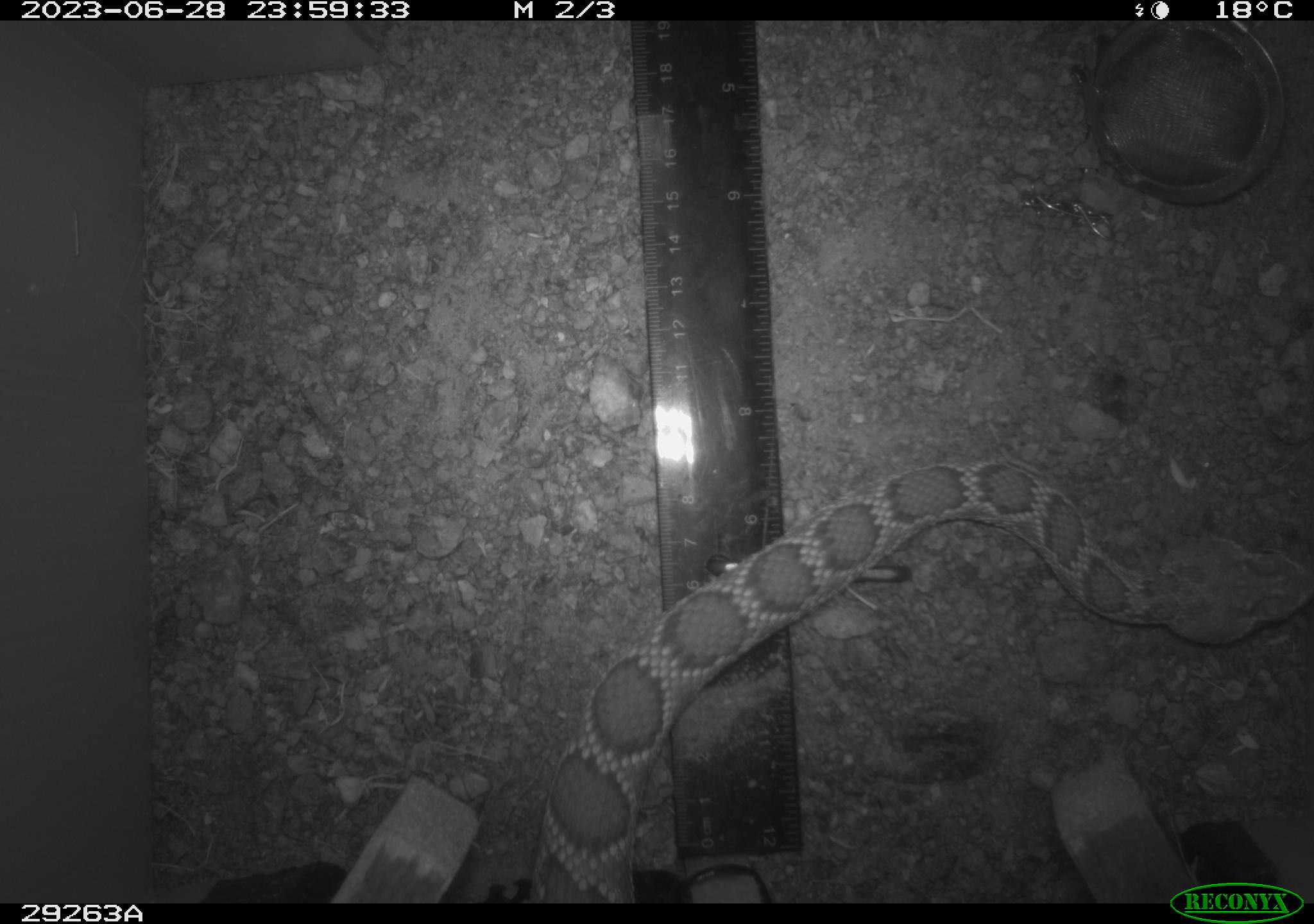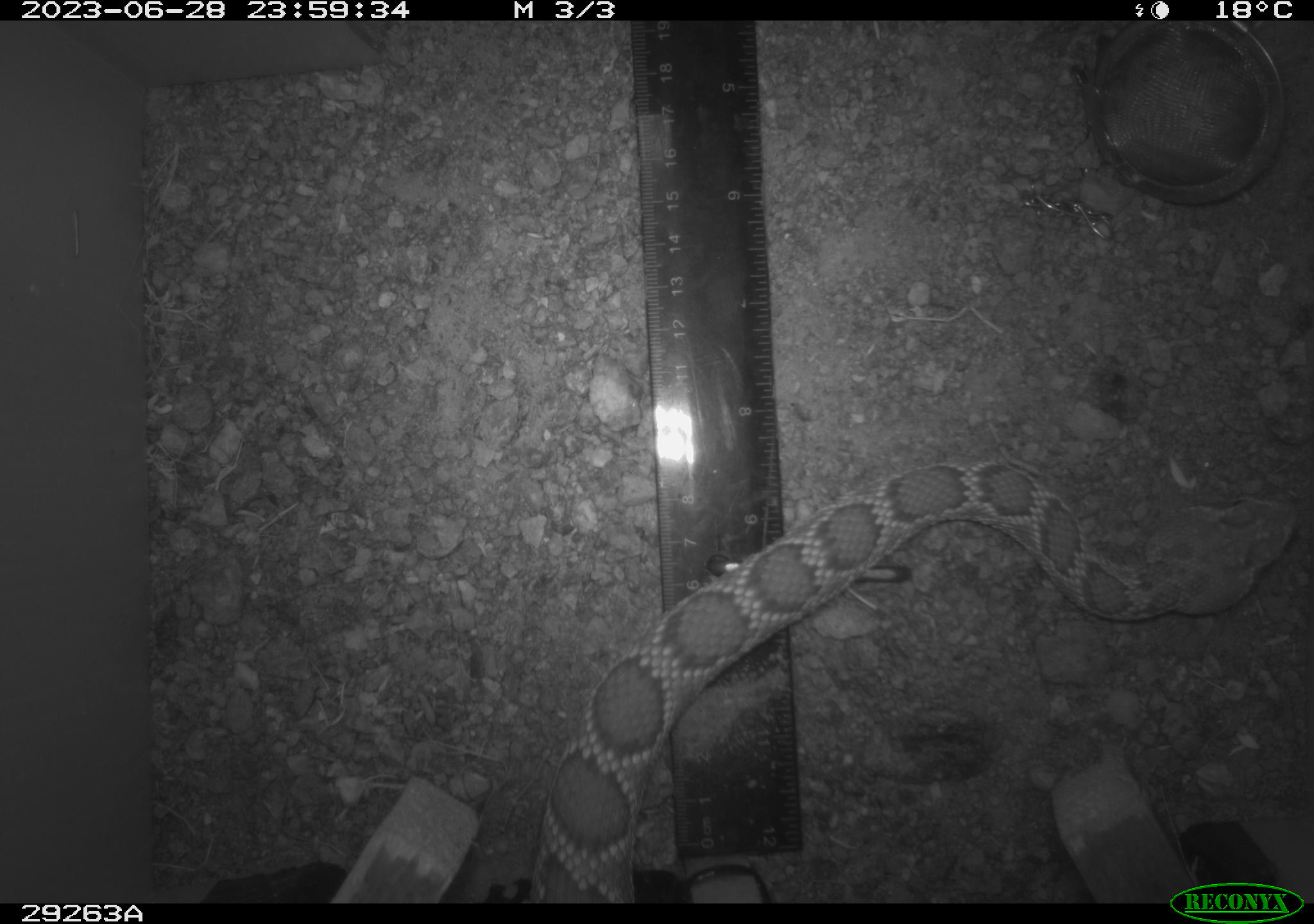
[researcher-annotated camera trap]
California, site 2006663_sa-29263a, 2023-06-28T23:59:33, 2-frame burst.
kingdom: Animalia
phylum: Chordata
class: Reptilia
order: Squamata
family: Viperidae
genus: Crotalus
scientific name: Crotalus scutulatus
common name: mojave rattlesnake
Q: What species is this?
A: Mojave rattlesnake (Crotalus scutulatus).